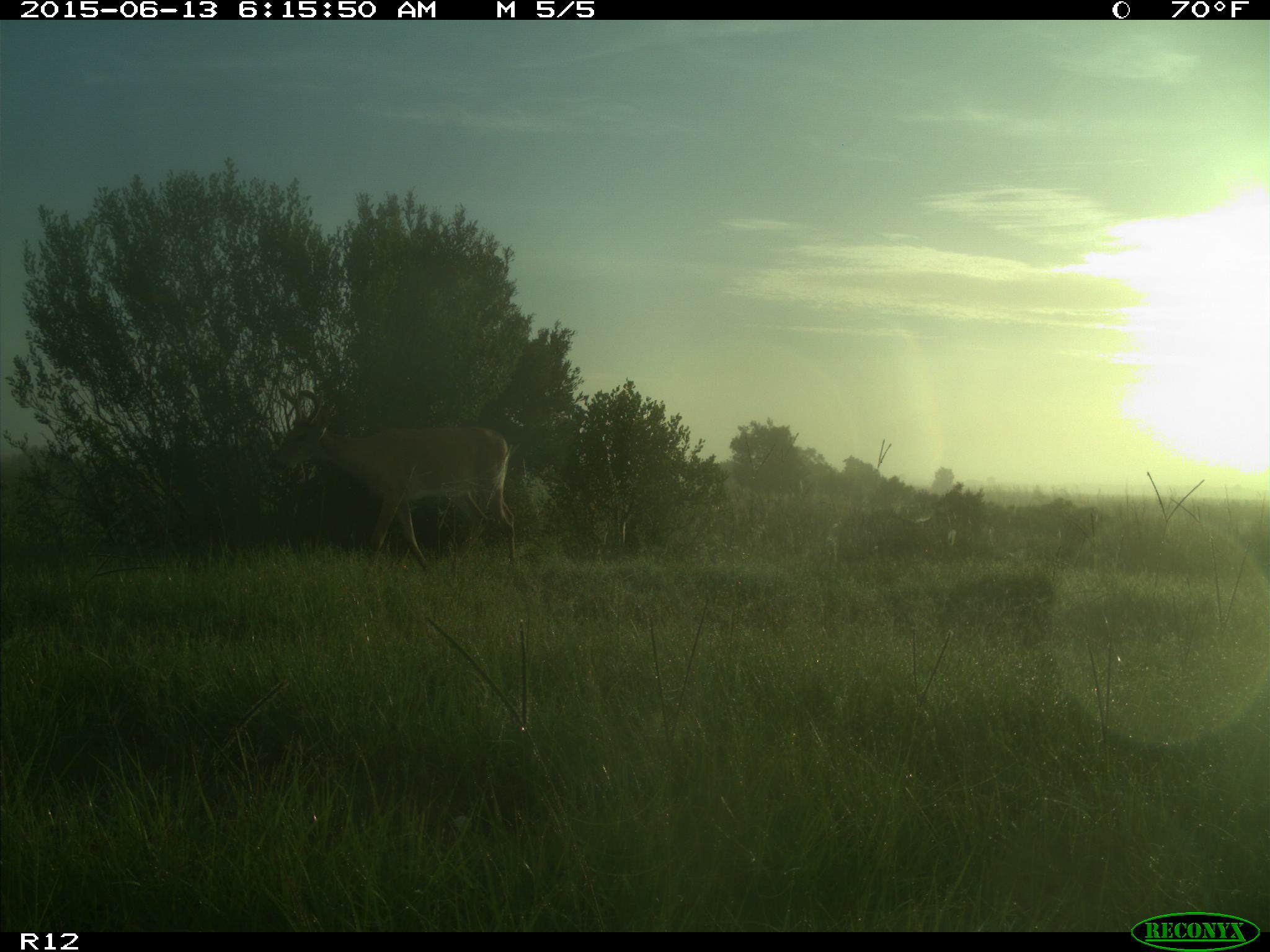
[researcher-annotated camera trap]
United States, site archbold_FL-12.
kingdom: Animalia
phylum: Chordata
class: Mammalia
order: Artiodactyla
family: Cervidae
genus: Odocoileus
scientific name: Odocoileus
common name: deer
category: unidentified deer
Unidentified deer (deer) (Odocoileus).